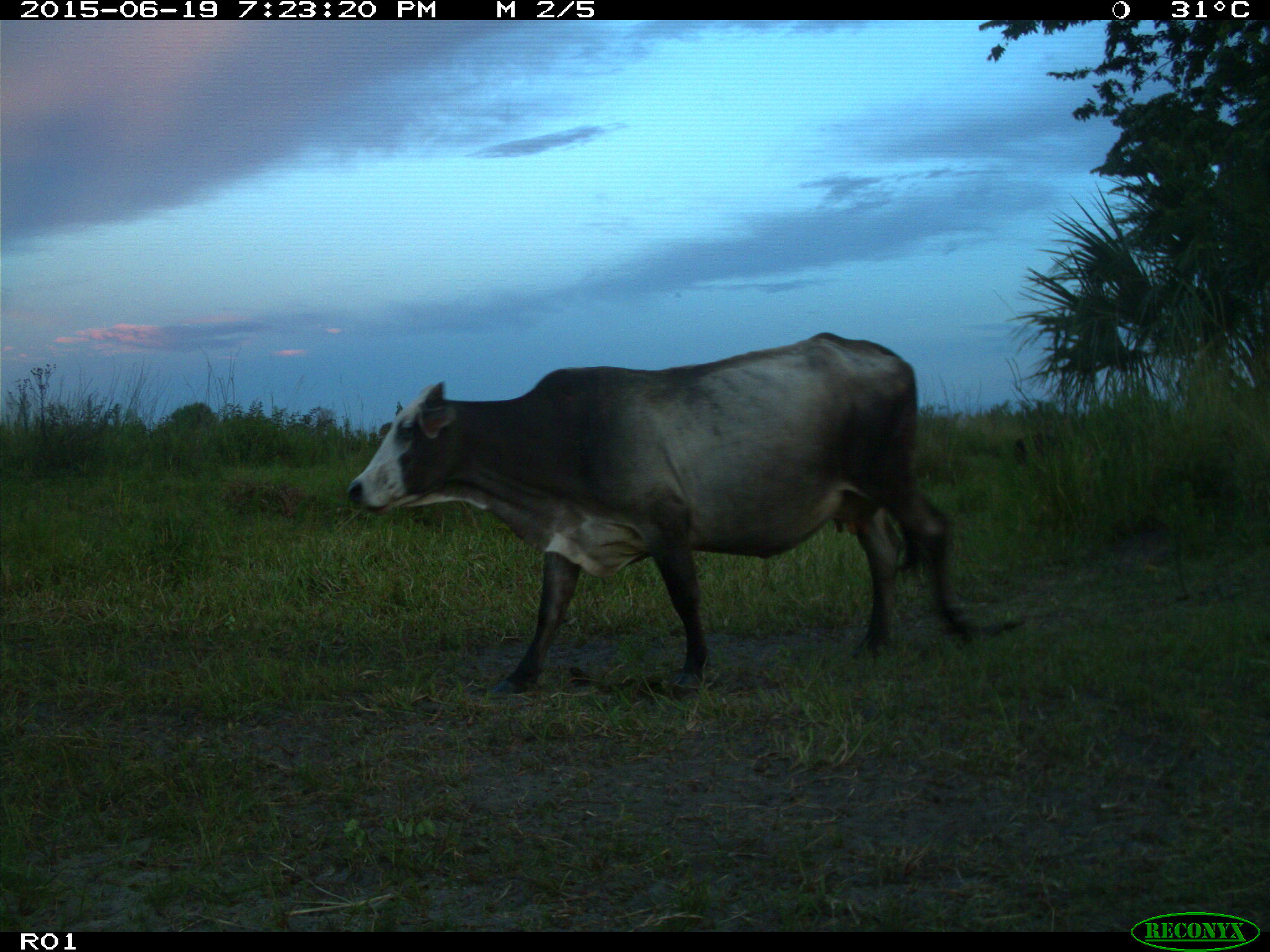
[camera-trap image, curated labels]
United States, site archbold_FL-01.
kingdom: Animalia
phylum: Chordata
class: Mammalia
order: Artiodactyla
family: Bovidae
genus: Bos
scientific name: Bos taurus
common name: domestic cow